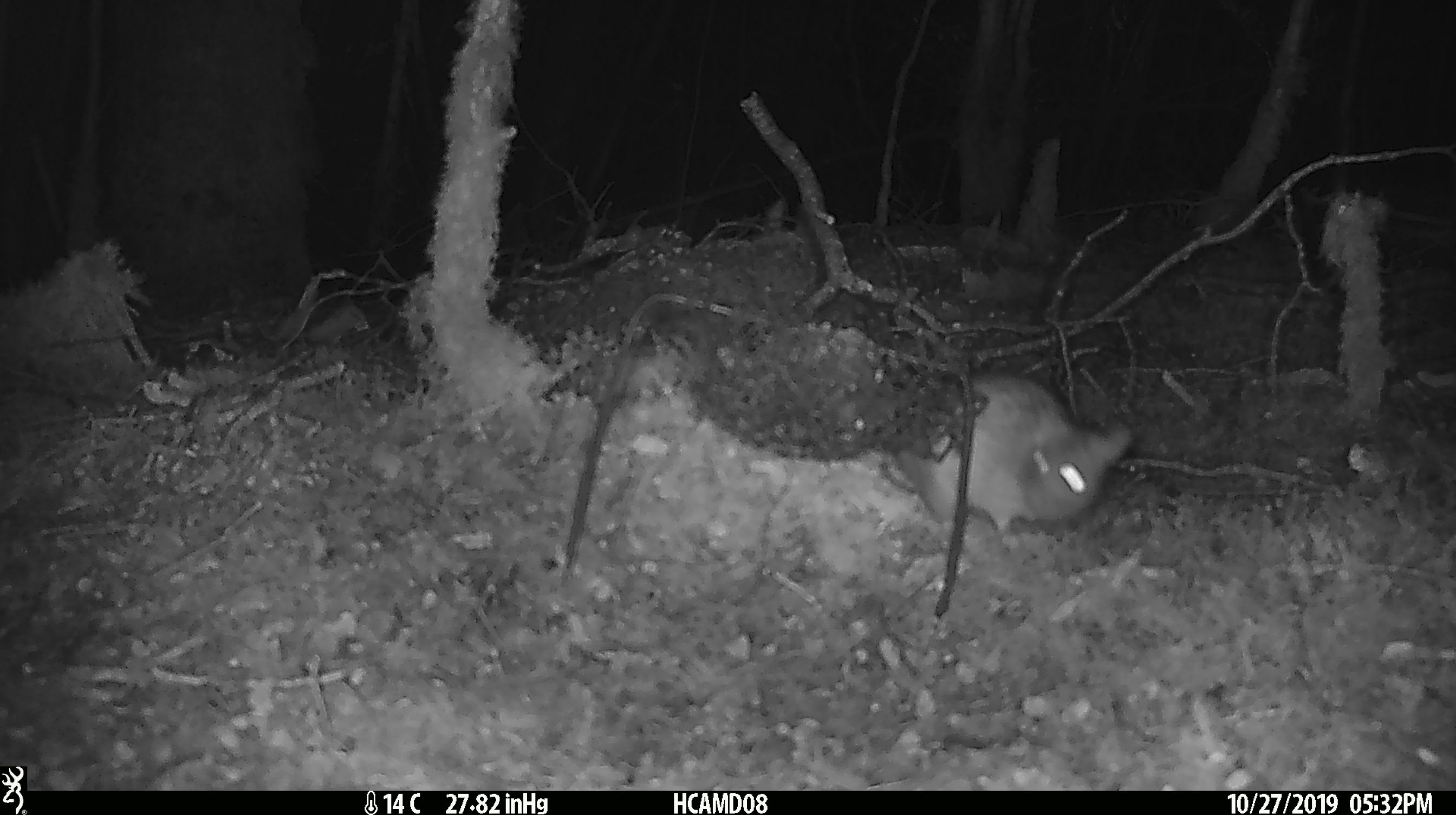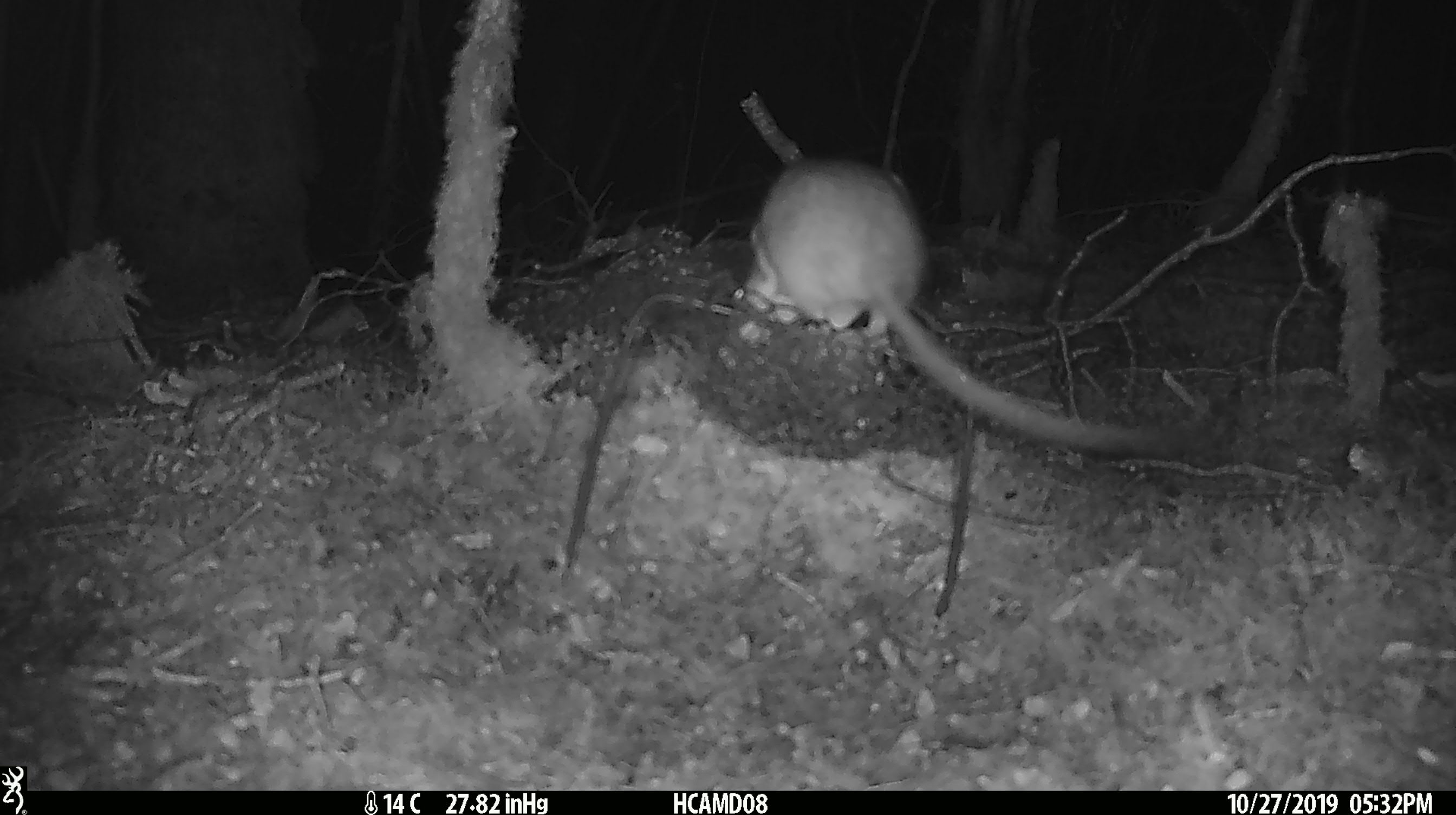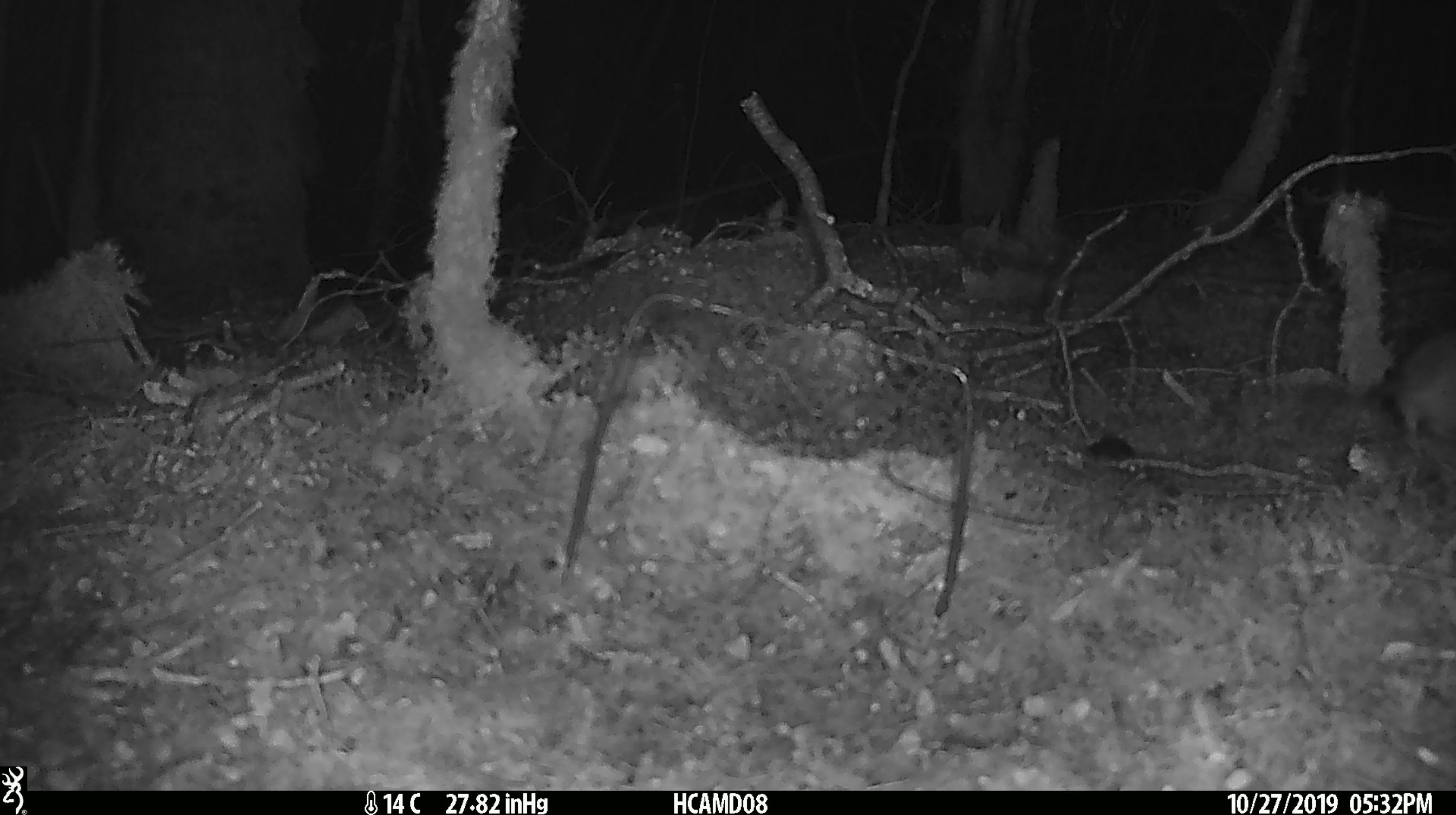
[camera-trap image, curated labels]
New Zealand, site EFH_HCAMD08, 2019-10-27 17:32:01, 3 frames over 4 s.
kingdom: Animalia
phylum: Chordata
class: Mammalia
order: Rodentia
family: Muridae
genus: Rattus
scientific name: Rattus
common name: rat